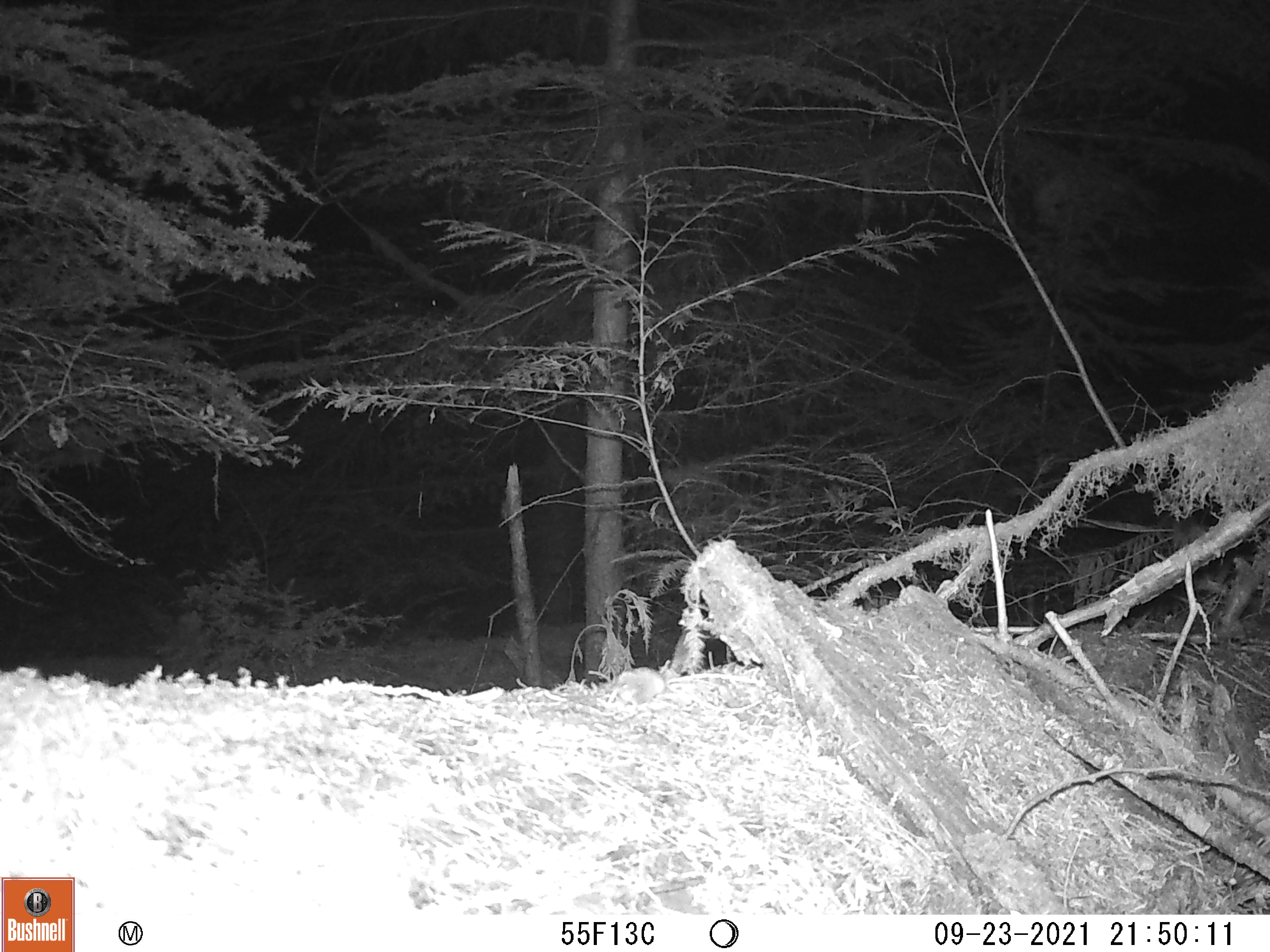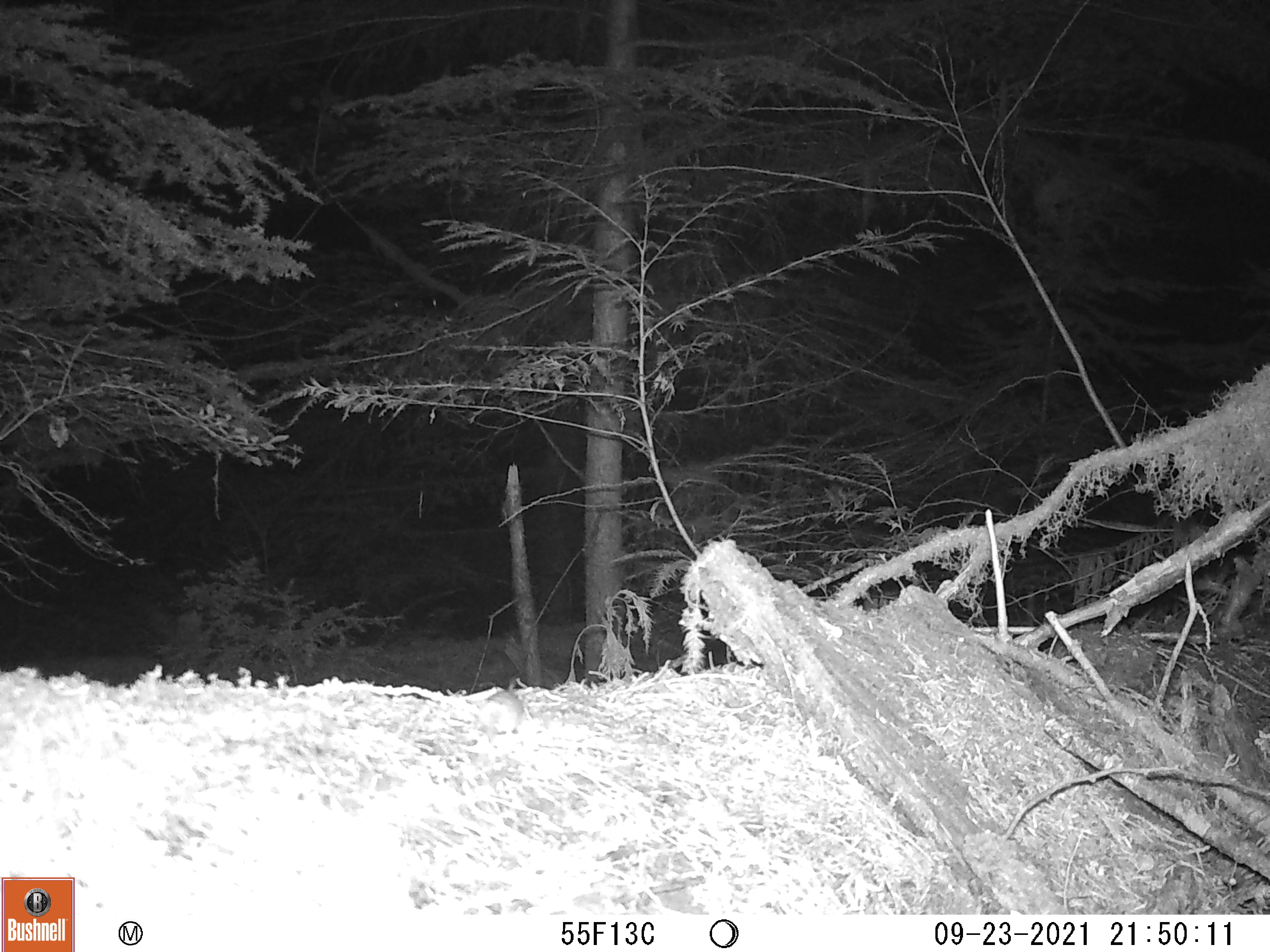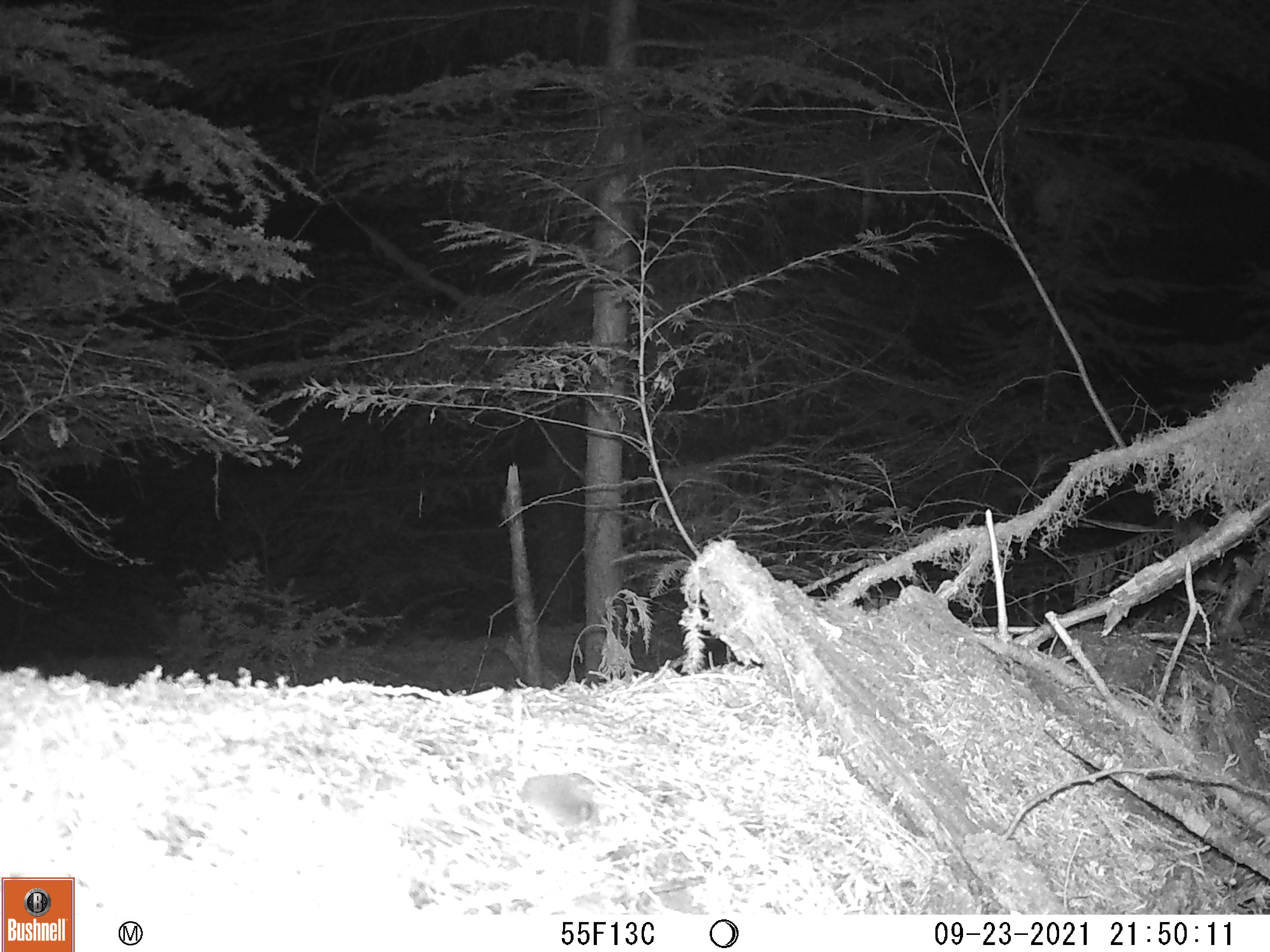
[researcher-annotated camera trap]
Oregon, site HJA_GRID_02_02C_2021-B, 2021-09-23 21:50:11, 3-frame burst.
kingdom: Animalia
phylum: Chordata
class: Mammalia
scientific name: Mammalia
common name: small mammal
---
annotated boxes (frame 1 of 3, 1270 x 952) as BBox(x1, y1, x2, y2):
small mammal: BBox(599, 661, 689, 711)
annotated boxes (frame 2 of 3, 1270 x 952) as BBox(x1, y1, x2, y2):
small mammal: BBox(460, 682, 555, 751)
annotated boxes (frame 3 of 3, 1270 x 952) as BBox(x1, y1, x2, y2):
small mammal: BBox(526, 768, 640, 869)